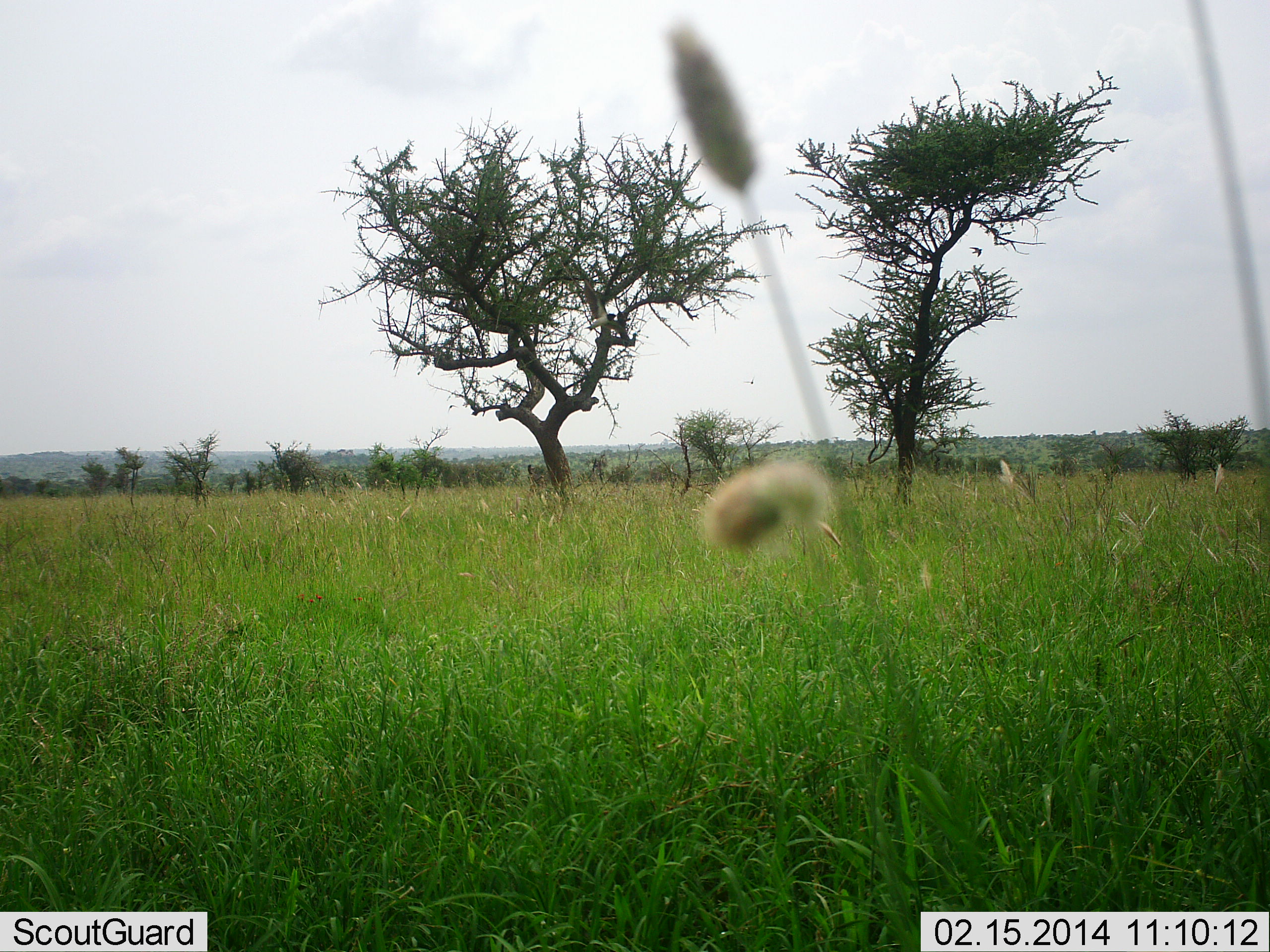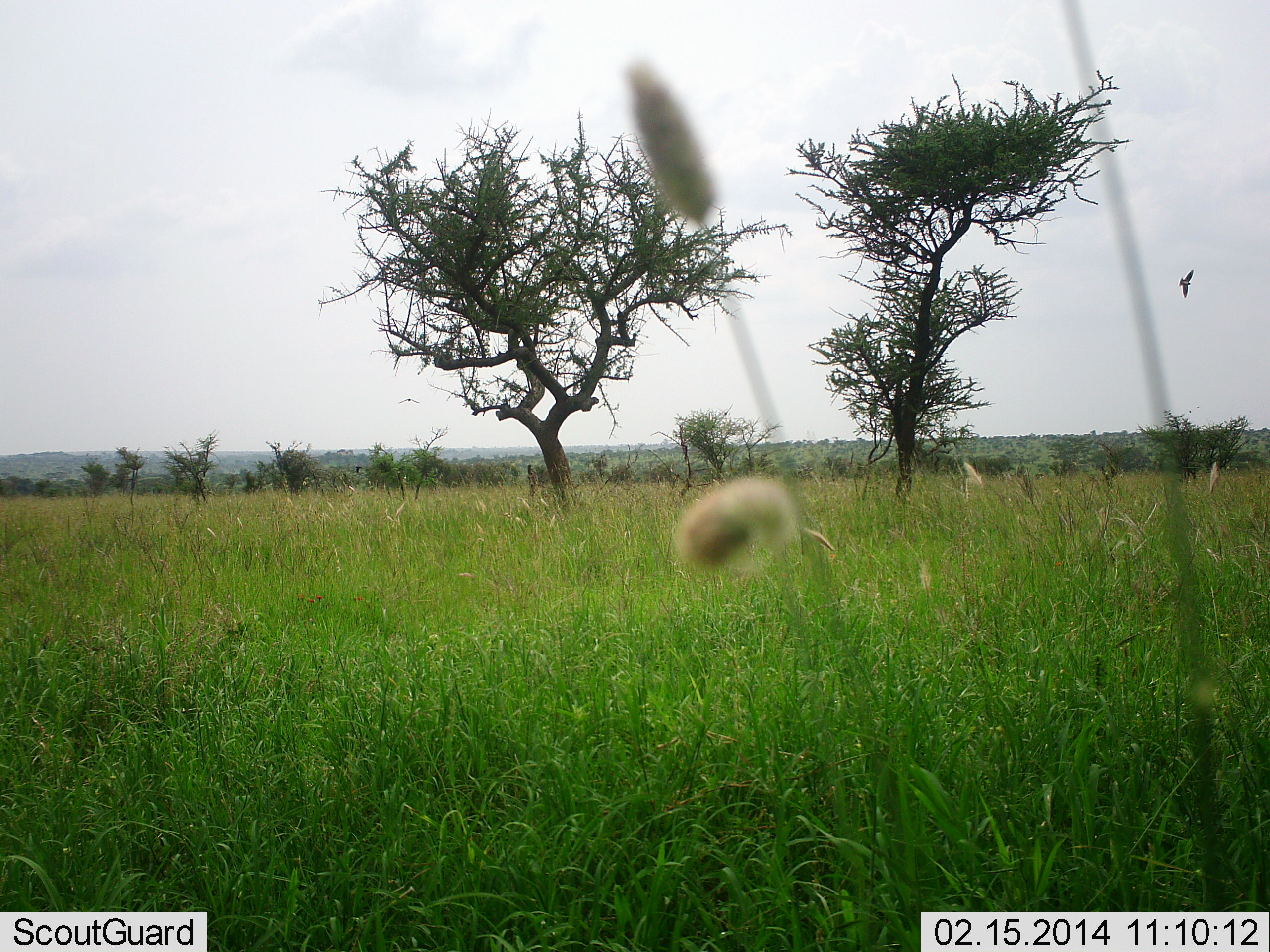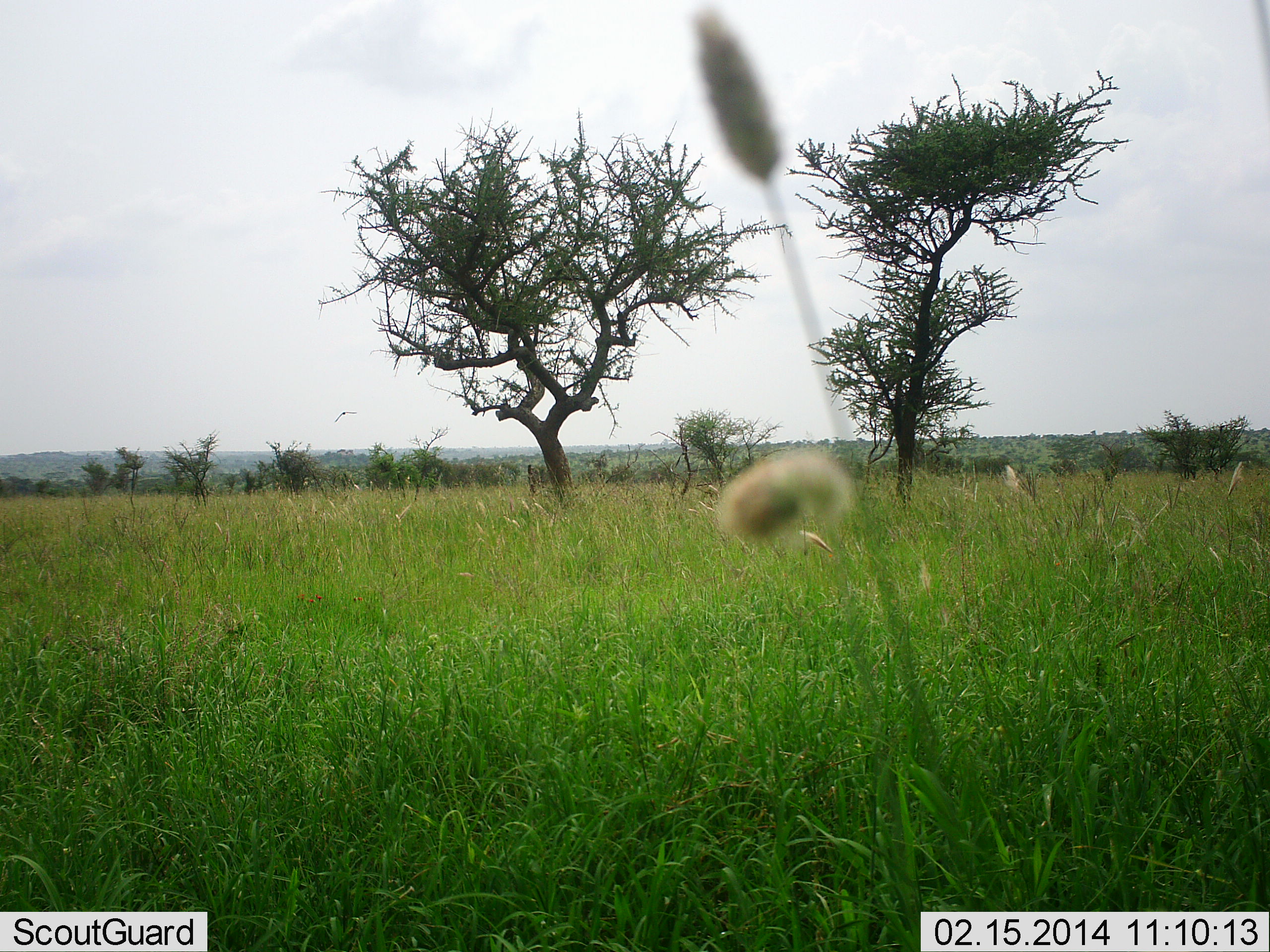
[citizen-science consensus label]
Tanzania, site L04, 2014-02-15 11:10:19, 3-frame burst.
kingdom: Animalia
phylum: Chordata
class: Aves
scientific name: Aves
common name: bird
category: otherbird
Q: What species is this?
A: Otherbird (bird) (Aves).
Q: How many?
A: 1.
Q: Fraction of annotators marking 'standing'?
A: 0%.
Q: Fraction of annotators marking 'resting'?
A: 0%.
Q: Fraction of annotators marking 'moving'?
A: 100%.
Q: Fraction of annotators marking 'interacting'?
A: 0%.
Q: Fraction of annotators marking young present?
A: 0%.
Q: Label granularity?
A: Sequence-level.